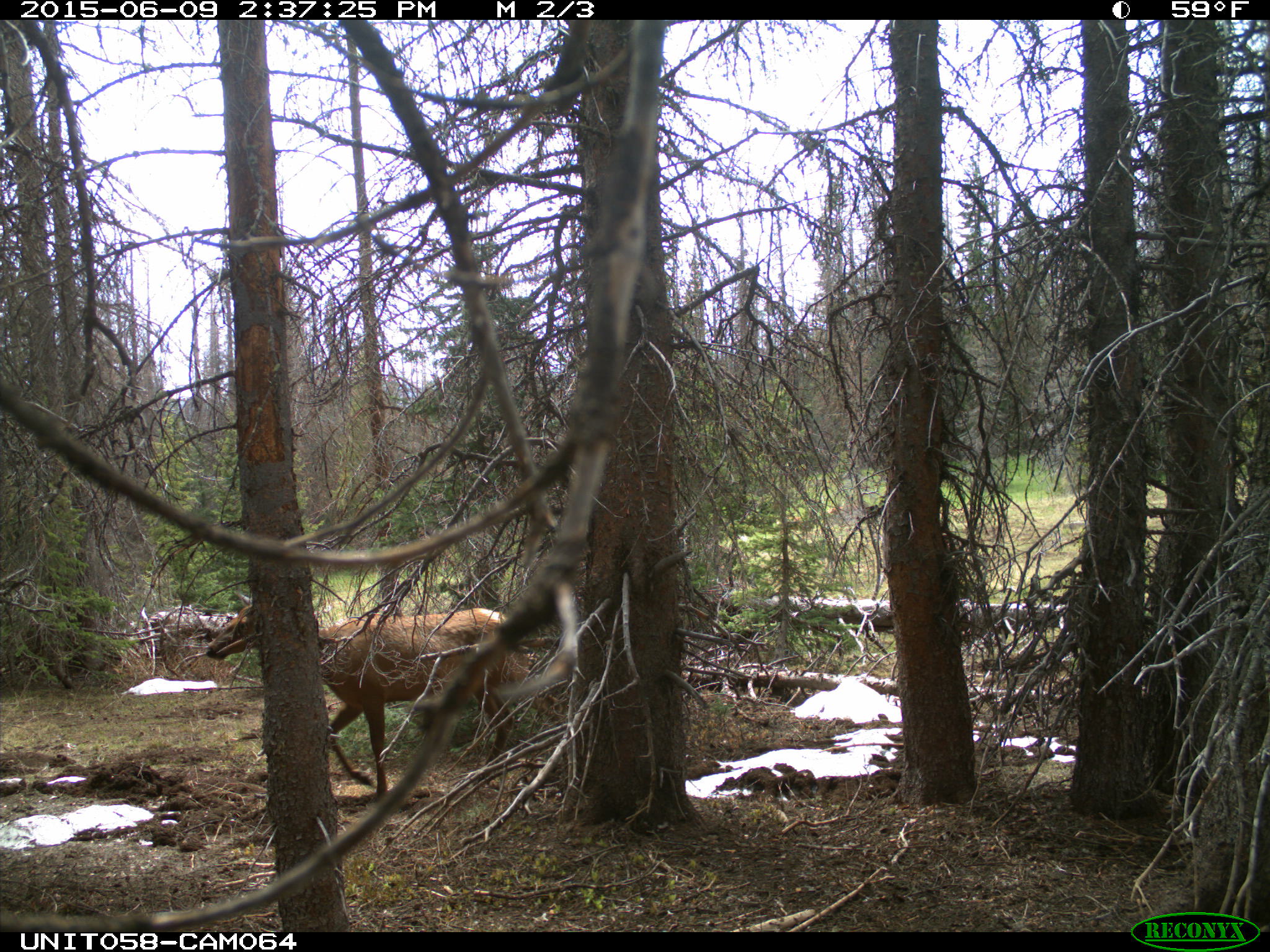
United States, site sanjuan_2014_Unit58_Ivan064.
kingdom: Animalia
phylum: Chordata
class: Mammalia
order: Artiodactyla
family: Cervidae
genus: Cervus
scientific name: Cervus elaphus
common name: red deer